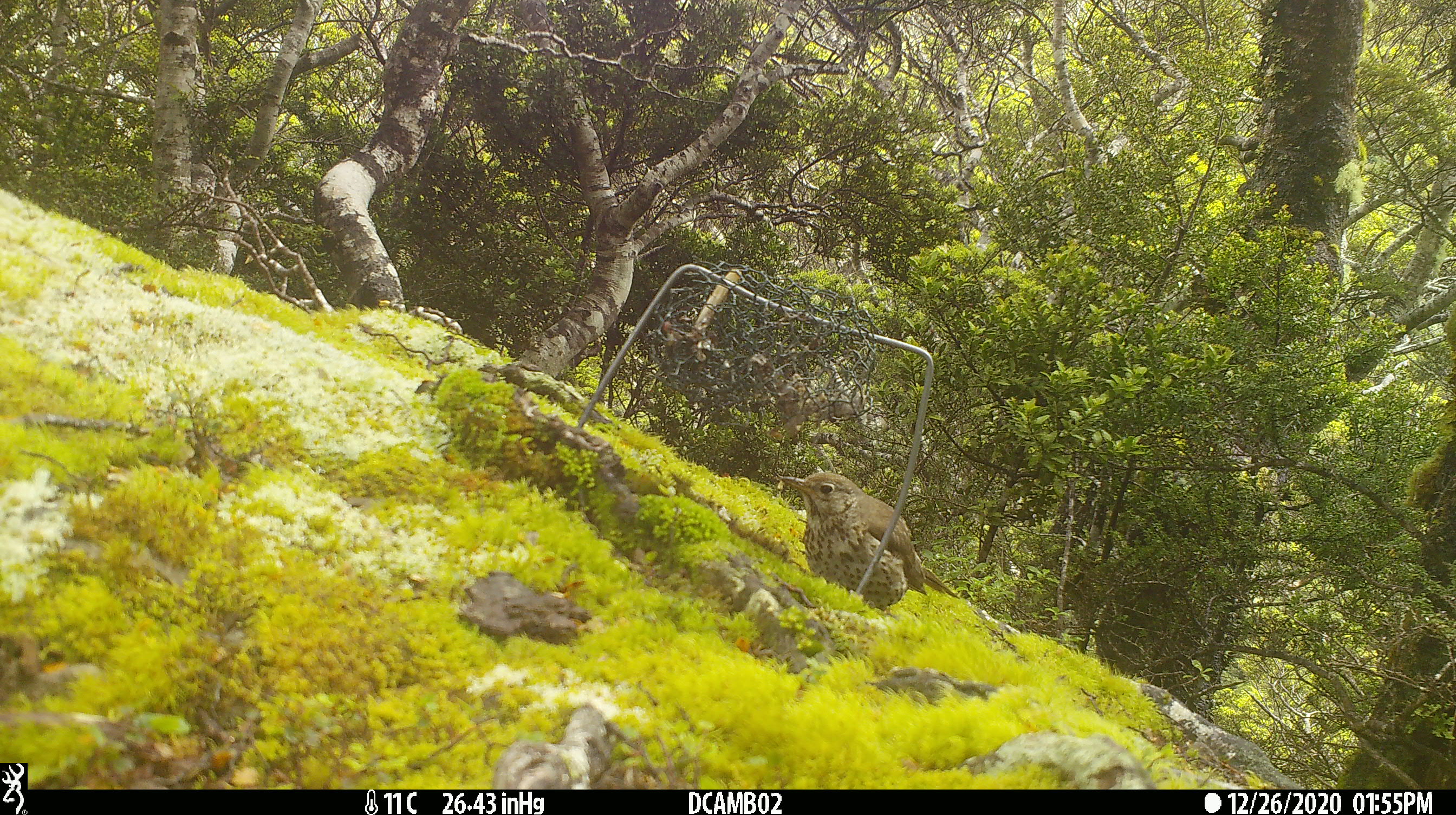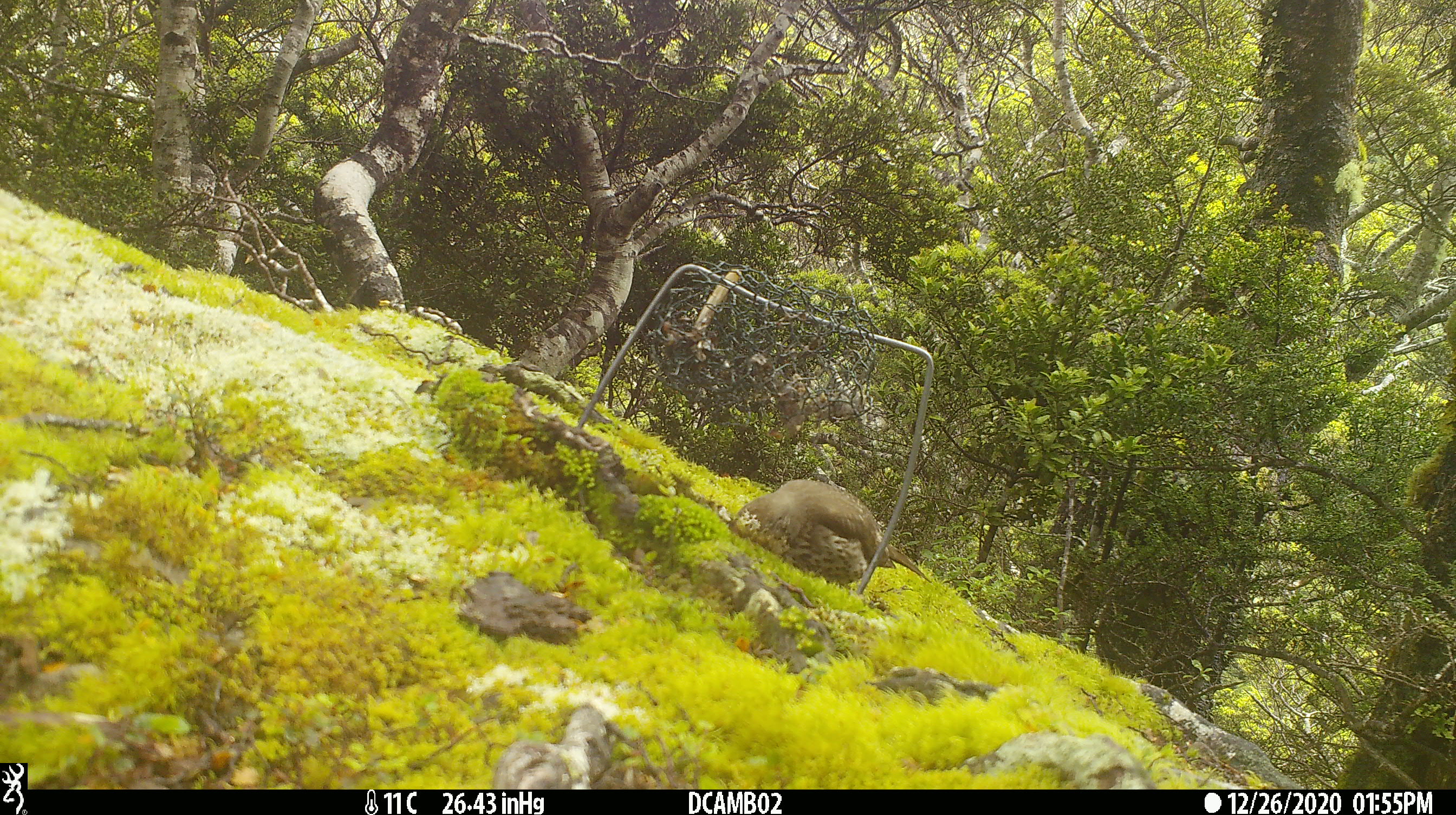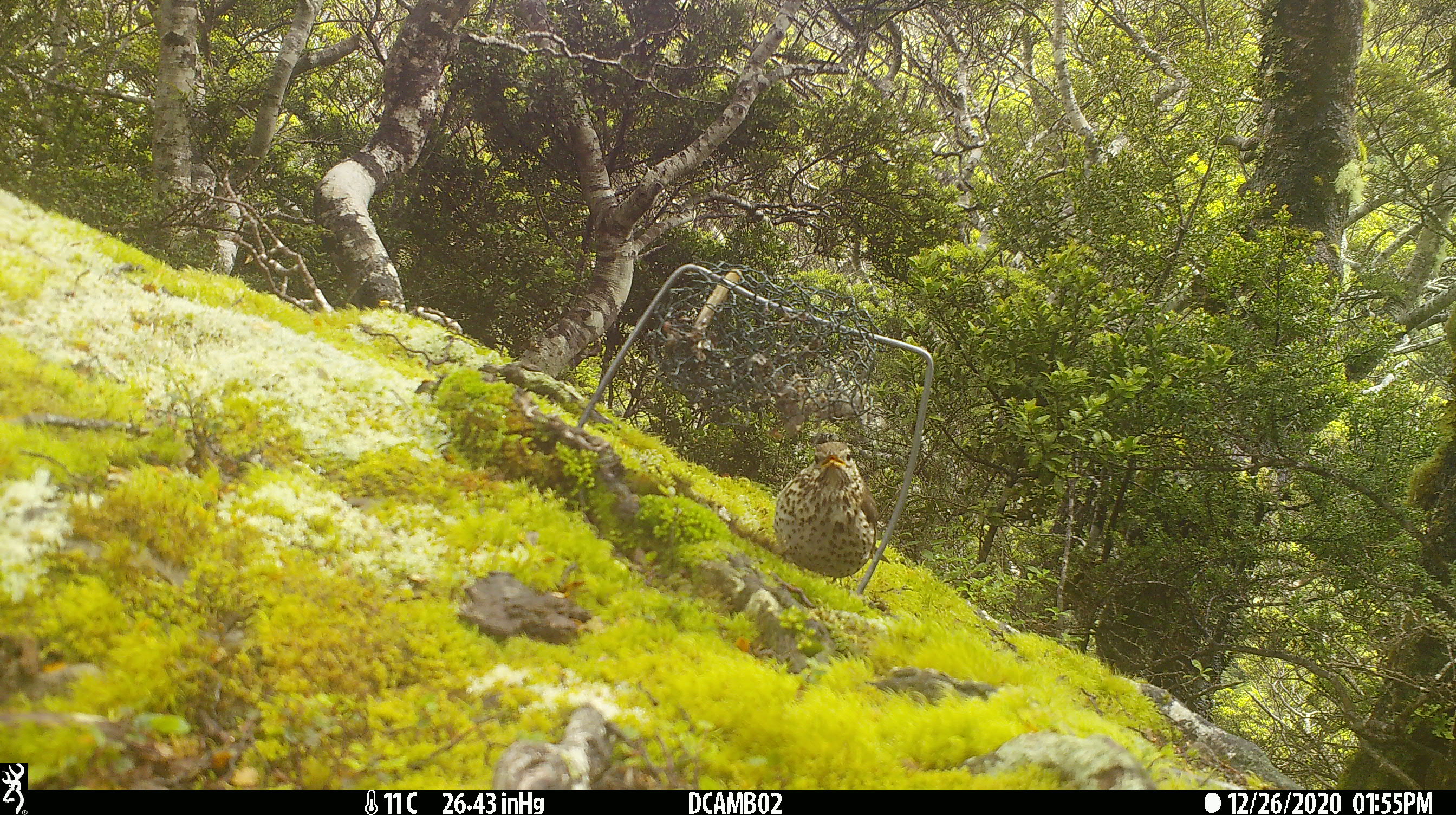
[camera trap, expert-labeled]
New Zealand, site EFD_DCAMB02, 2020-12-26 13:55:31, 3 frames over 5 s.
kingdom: Animalia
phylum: Chordata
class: Aves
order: Passeriformes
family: Turdidae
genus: Turdus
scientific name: Turdus philomelos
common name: song thrush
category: thrush